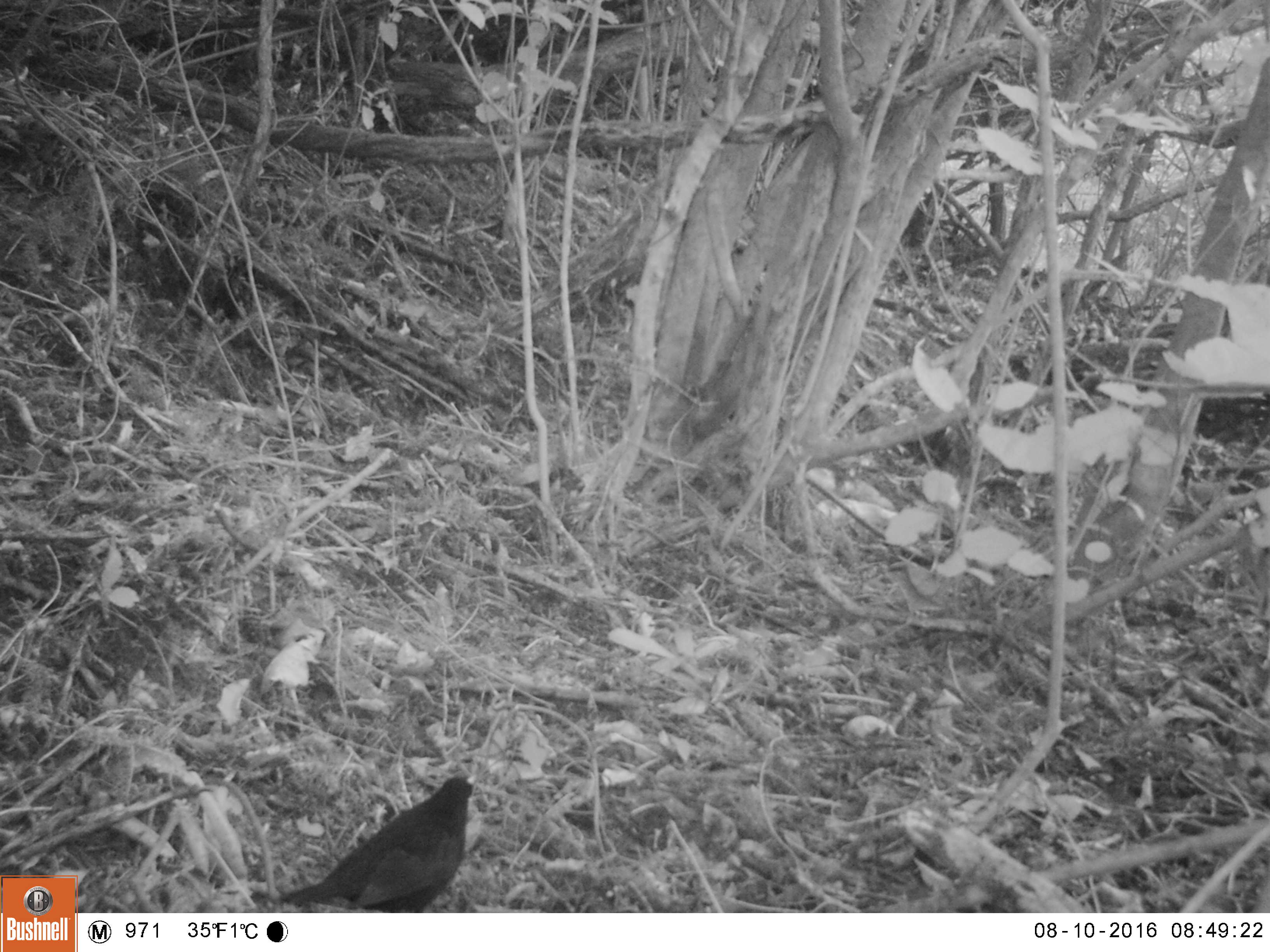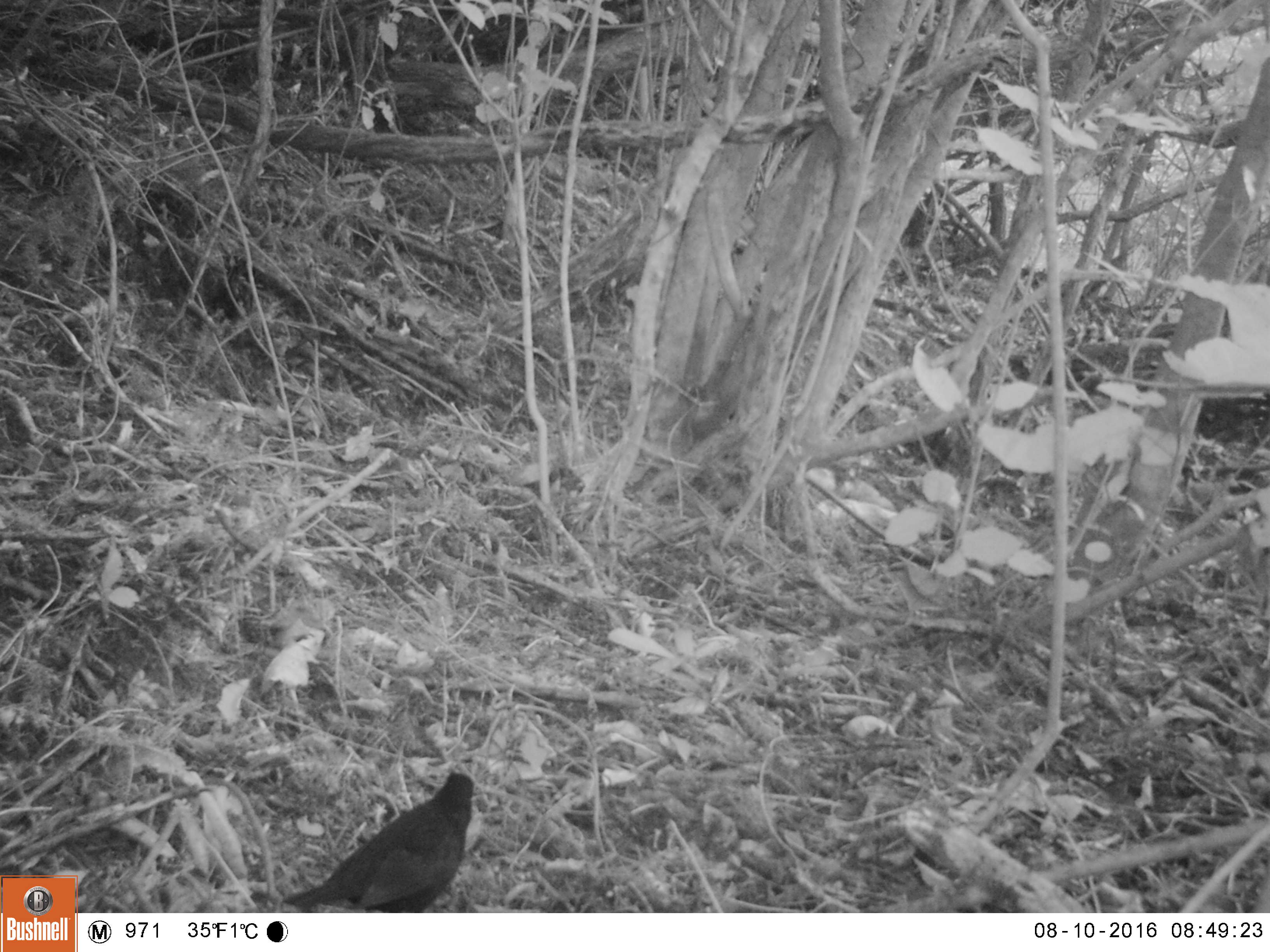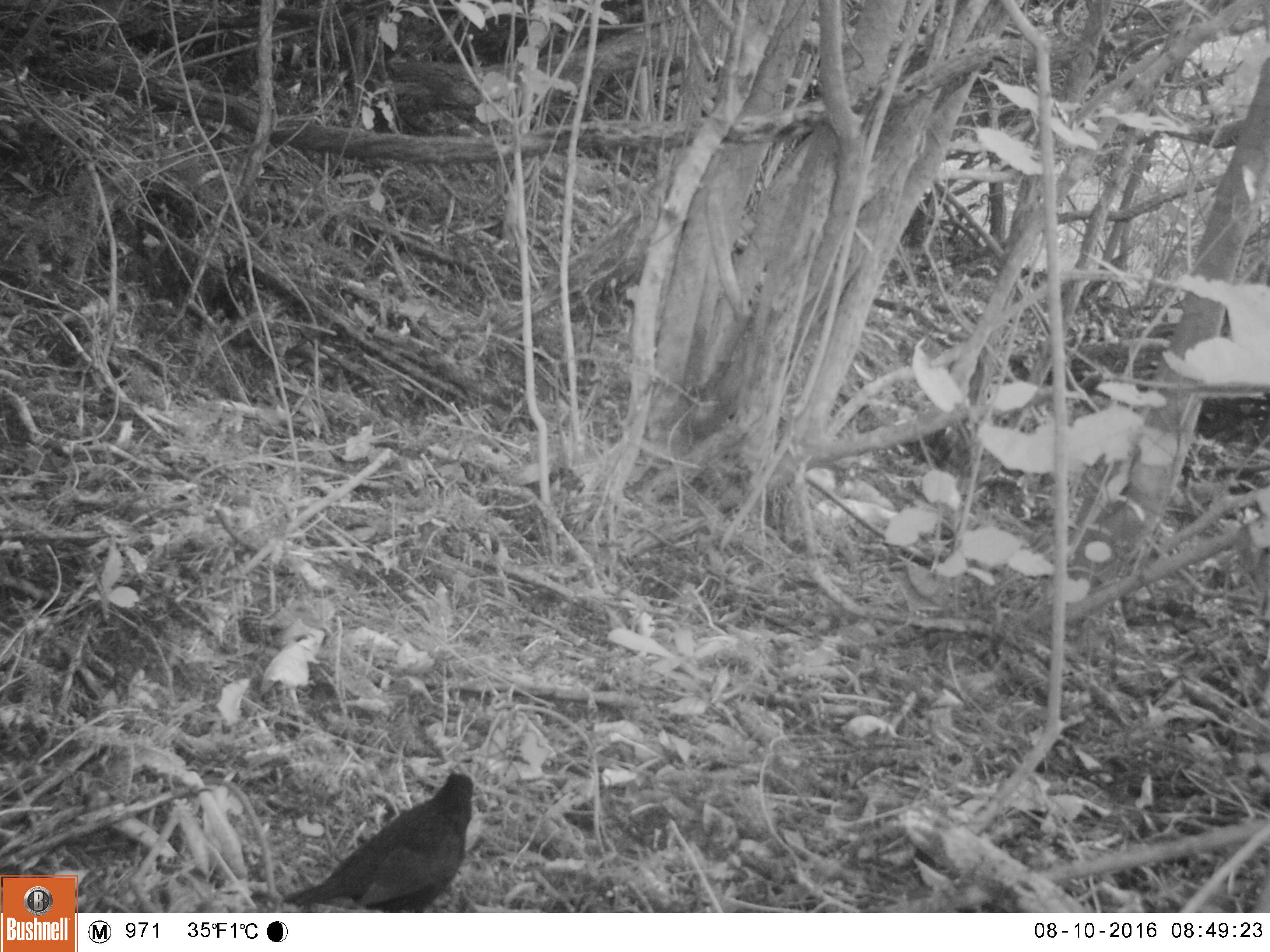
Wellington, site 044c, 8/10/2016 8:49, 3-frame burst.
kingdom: Animalia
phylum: Chordata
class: Aves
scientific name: Aves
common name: bird